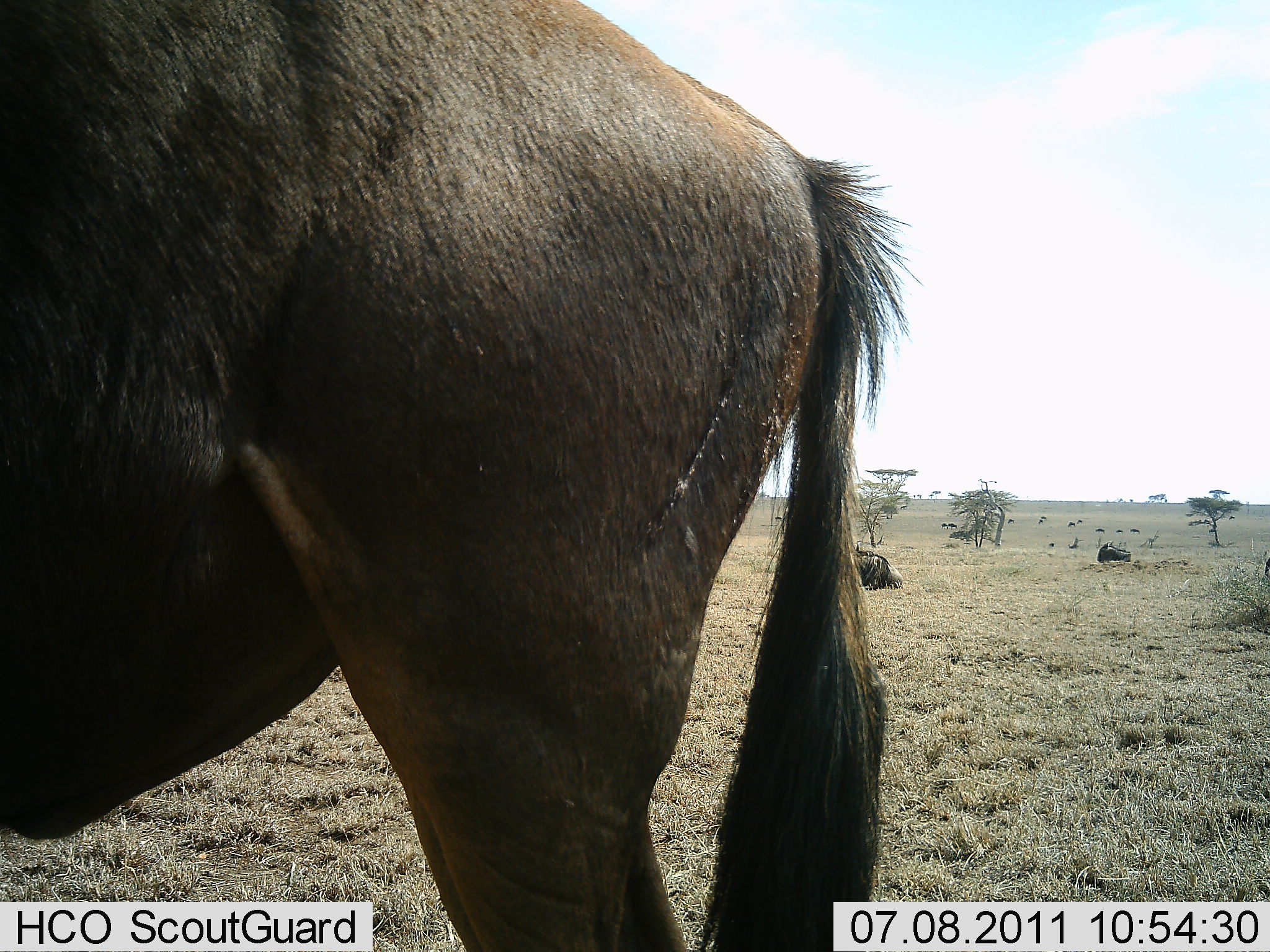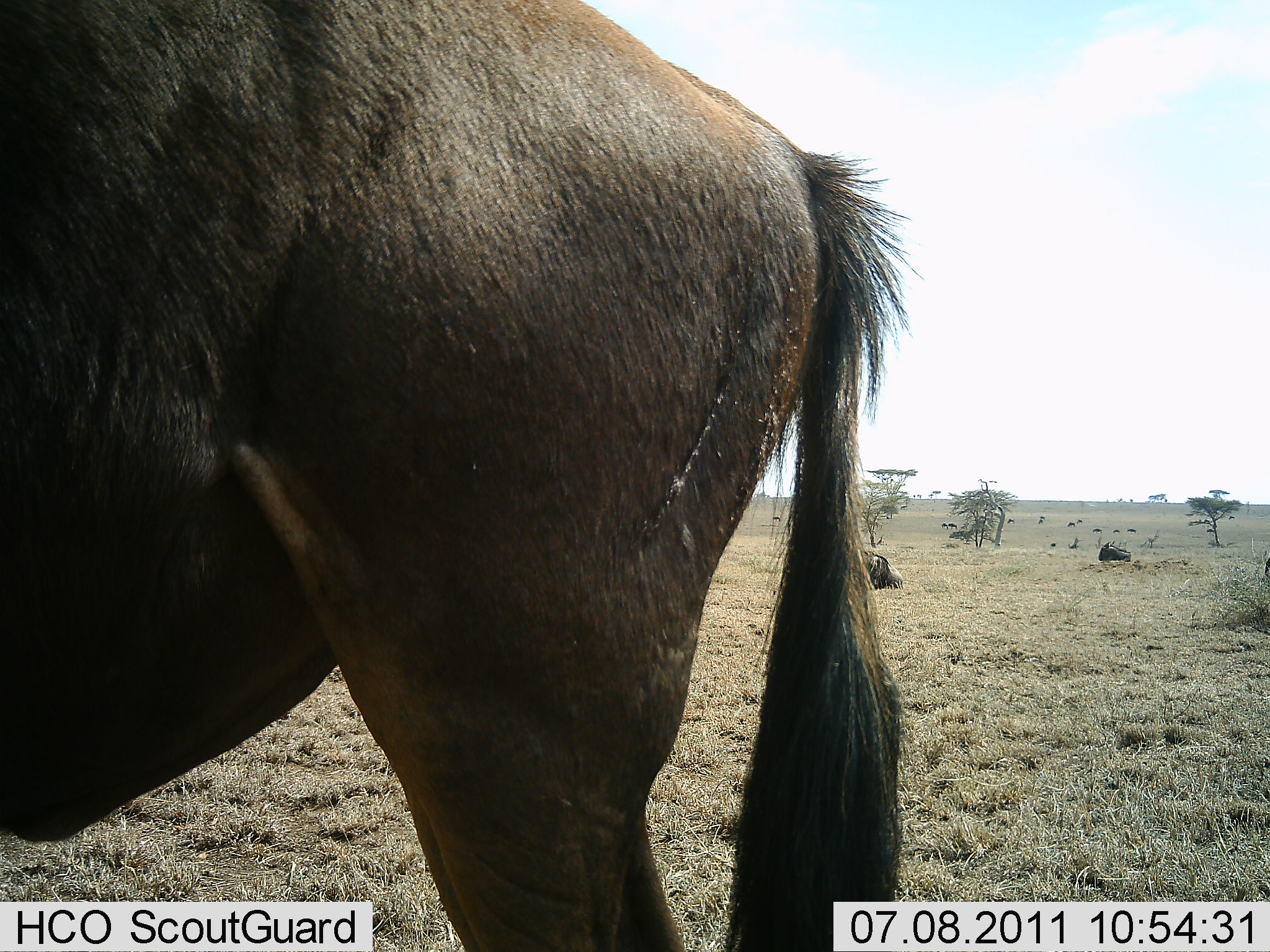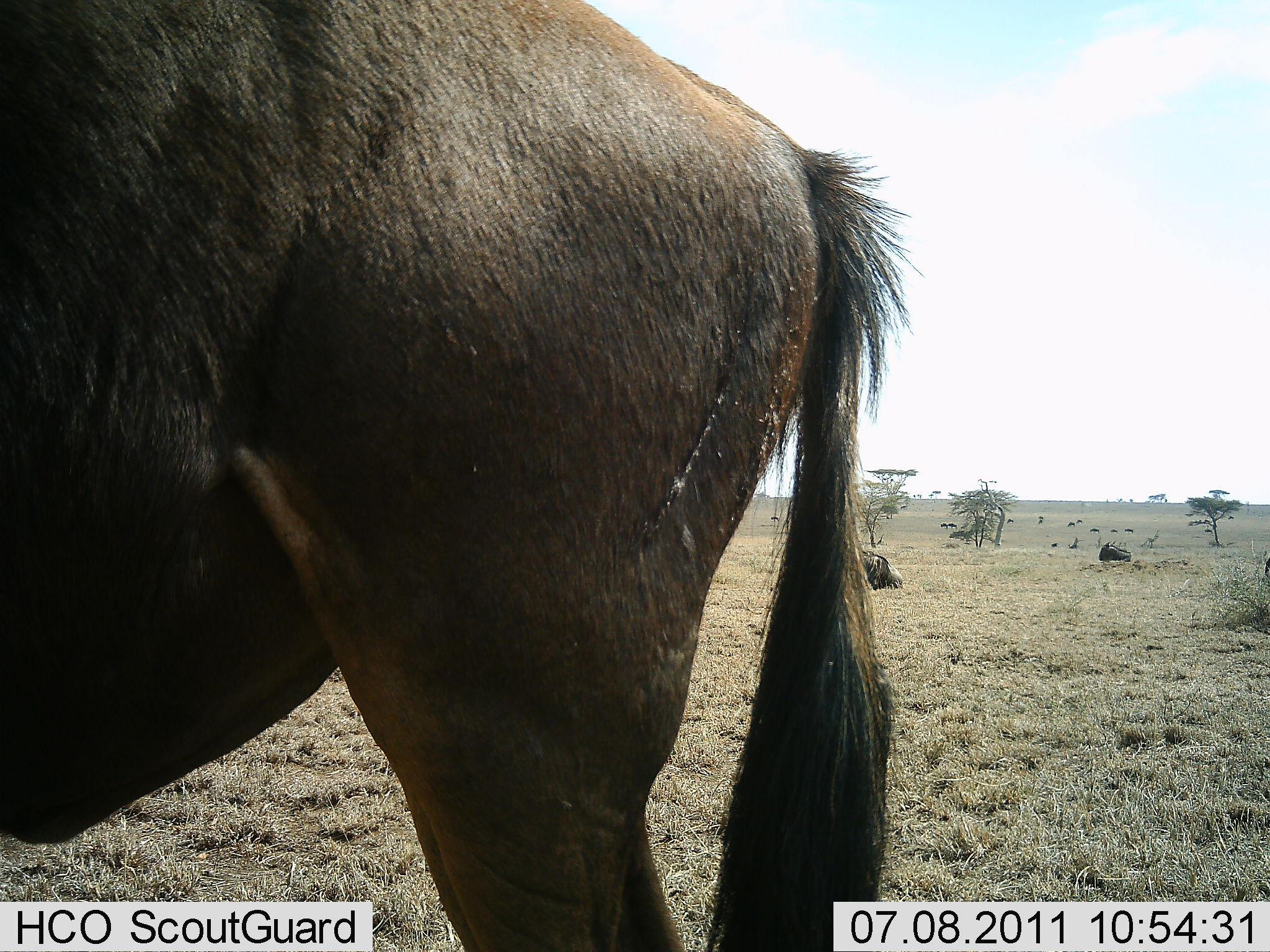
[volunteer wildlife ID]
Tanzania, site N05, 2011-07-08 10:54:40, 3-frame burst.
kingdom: Animalia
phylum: Chordata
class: Mammalia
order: Artiodactyla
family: Bovidae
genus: Connochaetes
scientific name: Connochaetes taurinus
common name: blue wildebeest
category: wildebeest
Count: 11-50.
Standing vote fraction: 86%.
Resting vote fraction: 71%.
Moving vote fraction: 14%.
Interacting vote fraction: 0%.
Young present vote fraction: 0%.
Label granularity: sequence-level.